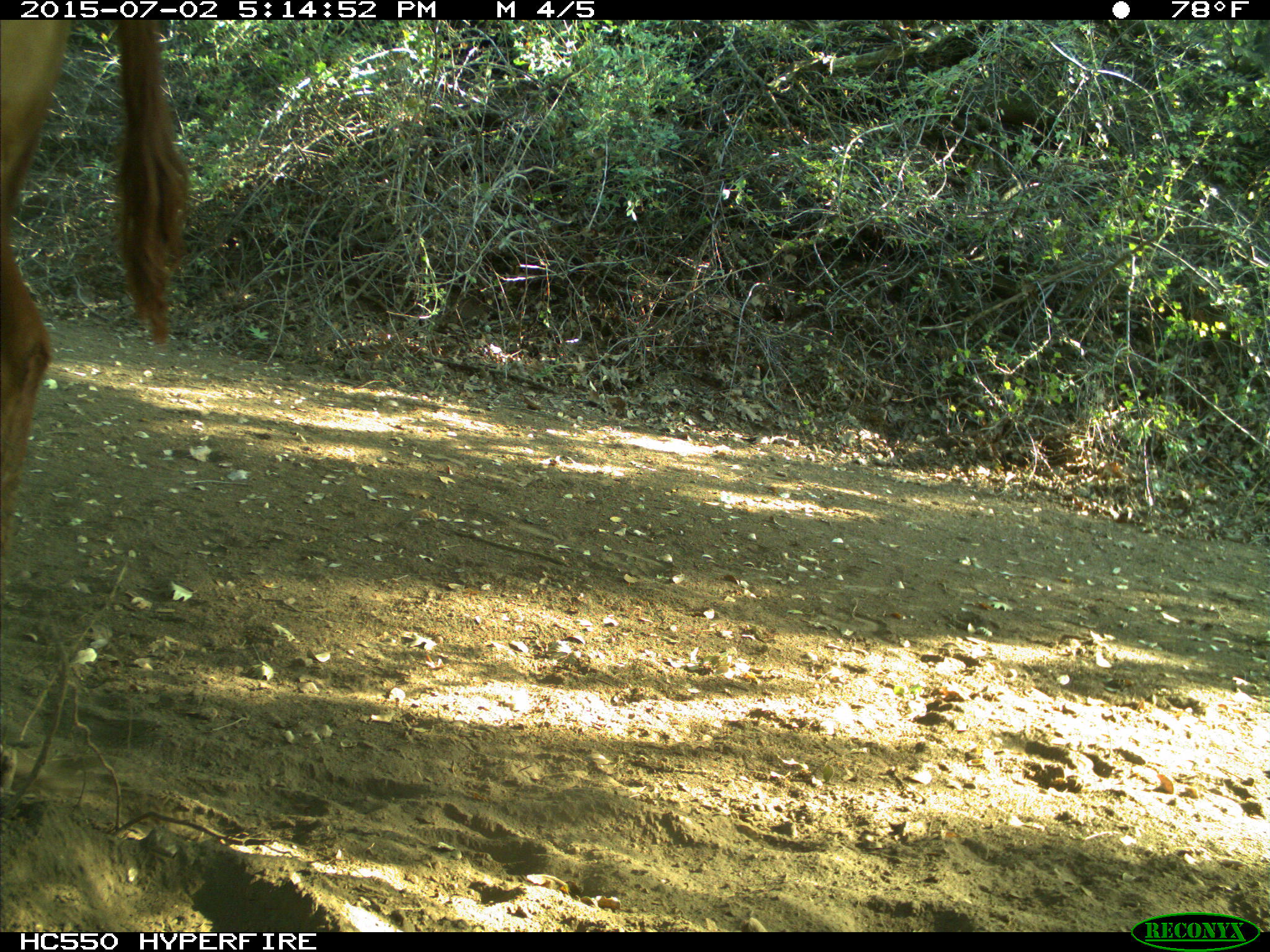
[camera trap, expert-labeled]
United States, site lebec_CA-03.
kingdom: Animalia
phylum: Chordata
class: Mammalia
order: Artiodactyla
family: Bovidae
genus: Bos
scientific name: Bos taurus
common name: domestic cow